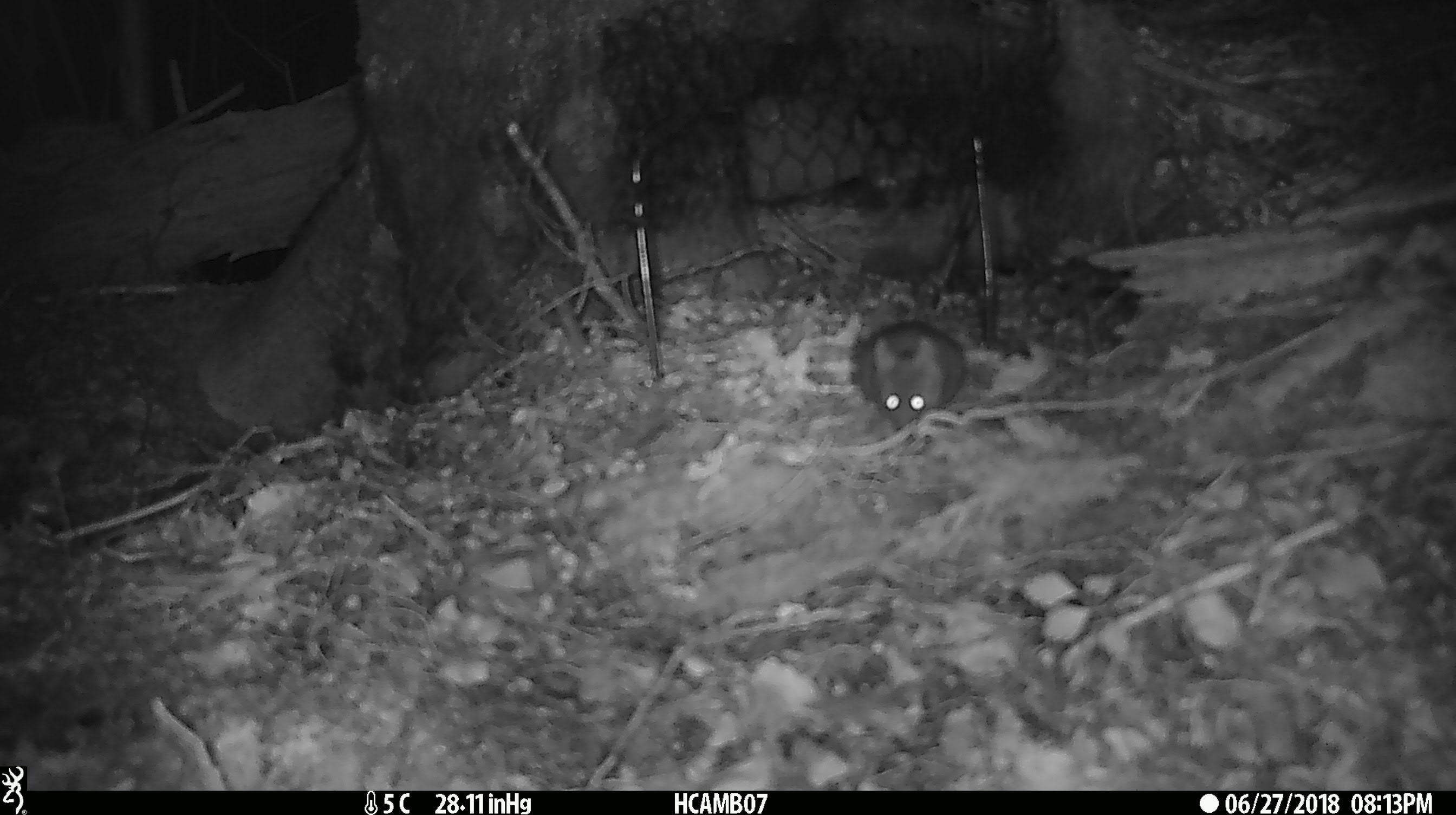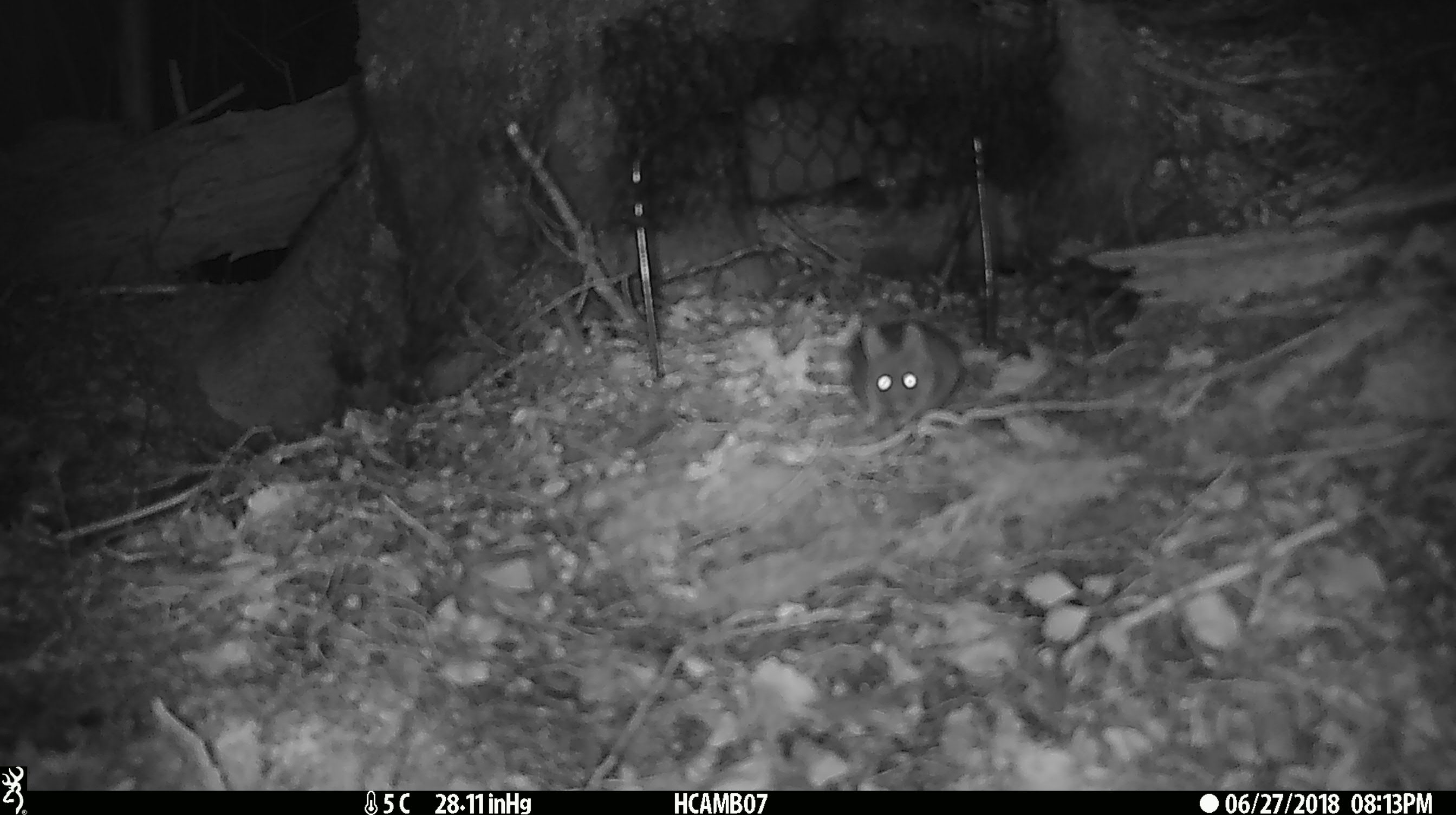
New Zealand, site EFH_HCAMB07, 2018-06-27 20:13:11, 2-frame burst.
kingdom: Animalia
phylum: Chordata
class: Mammalia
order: Rodentia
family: Muridae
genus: Mus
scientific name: Mus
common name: mouse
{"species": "mouse (Mus)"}